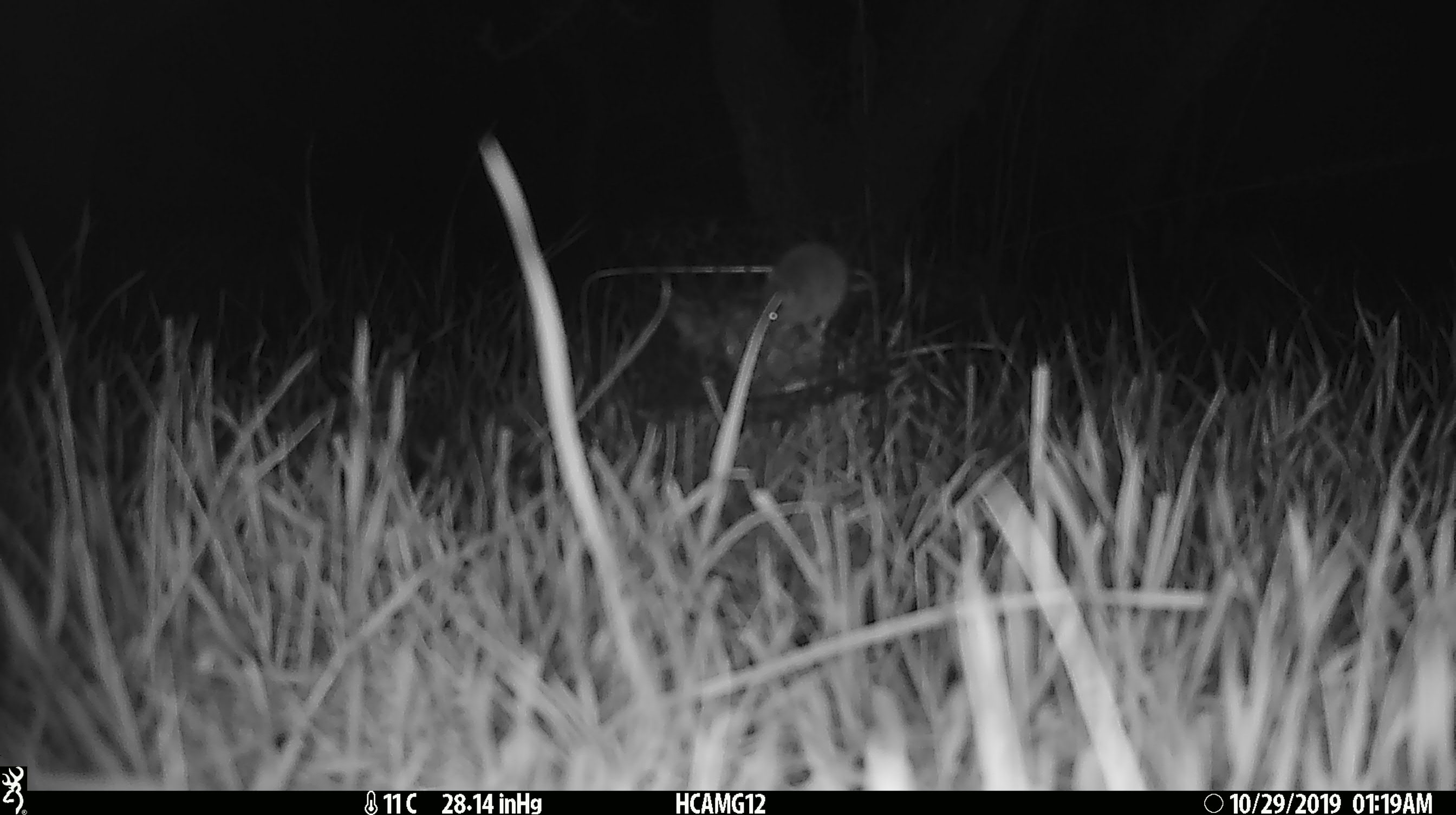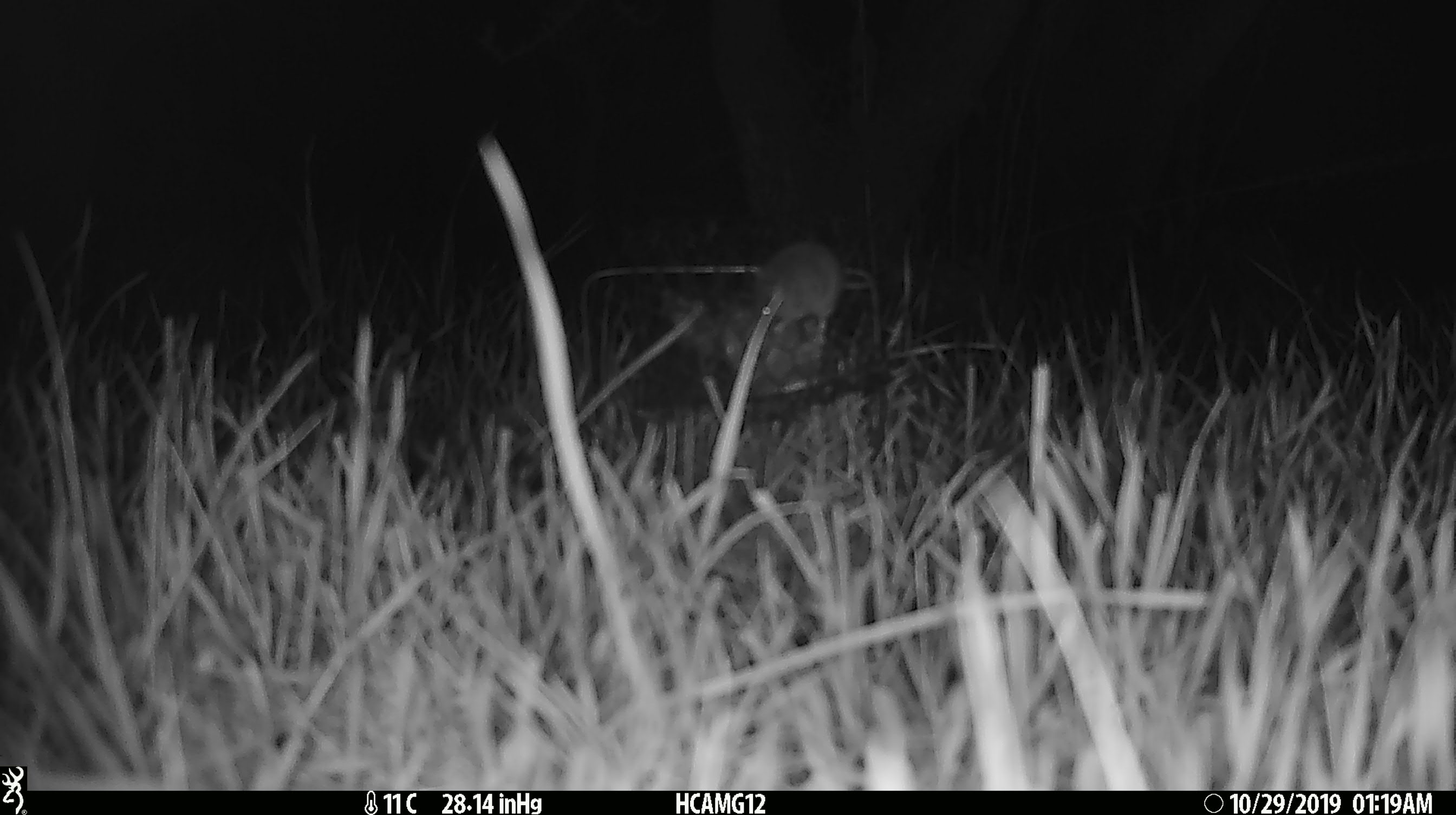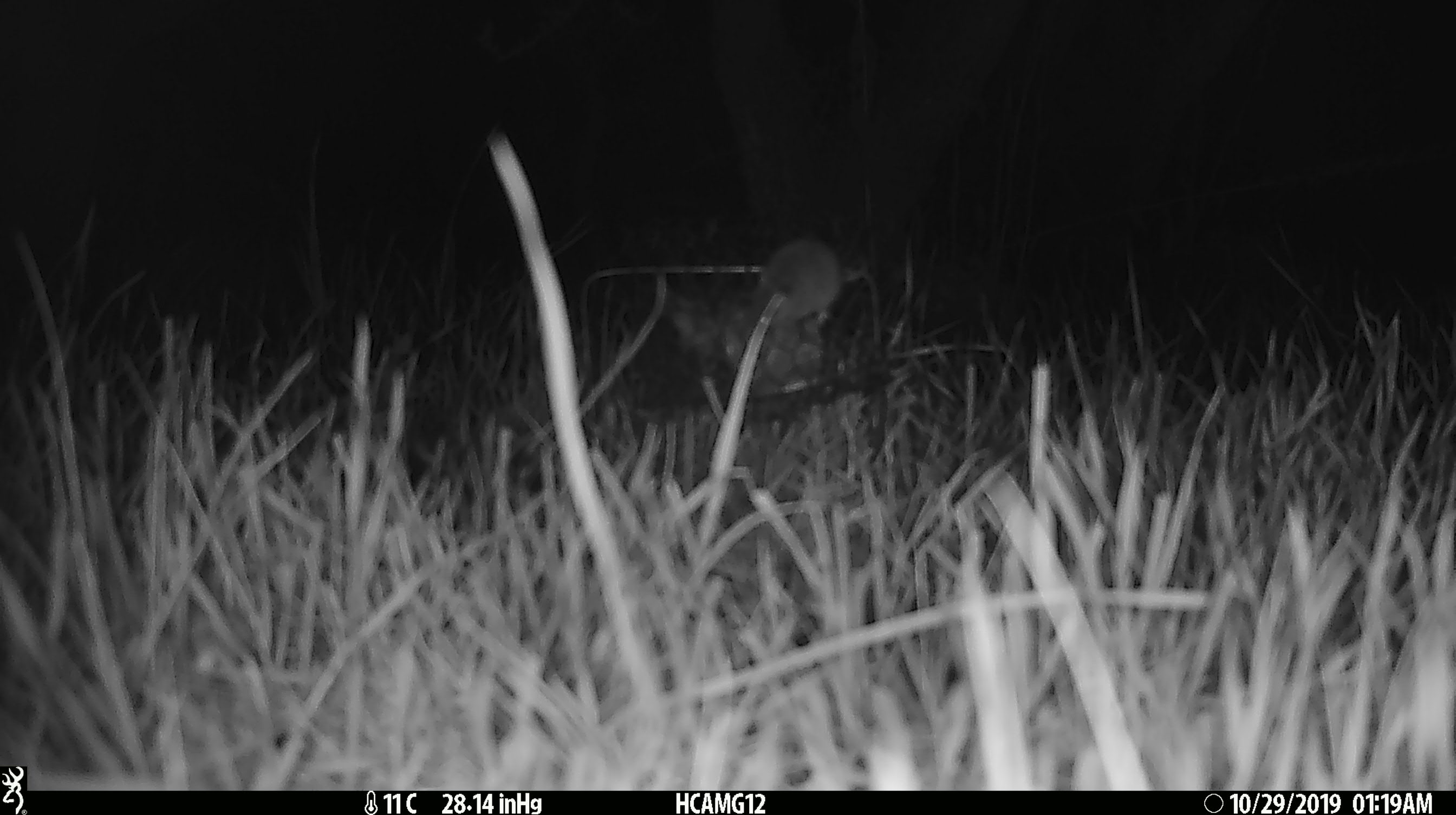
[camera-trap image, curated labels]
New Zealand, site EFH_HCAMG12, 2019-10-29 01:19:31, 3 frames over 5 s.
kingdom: Animalia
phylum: Chordata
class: Mammalia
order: Rodentia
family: Muridae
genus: Mus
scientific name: Mus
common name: mouse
Mouse (Mus).